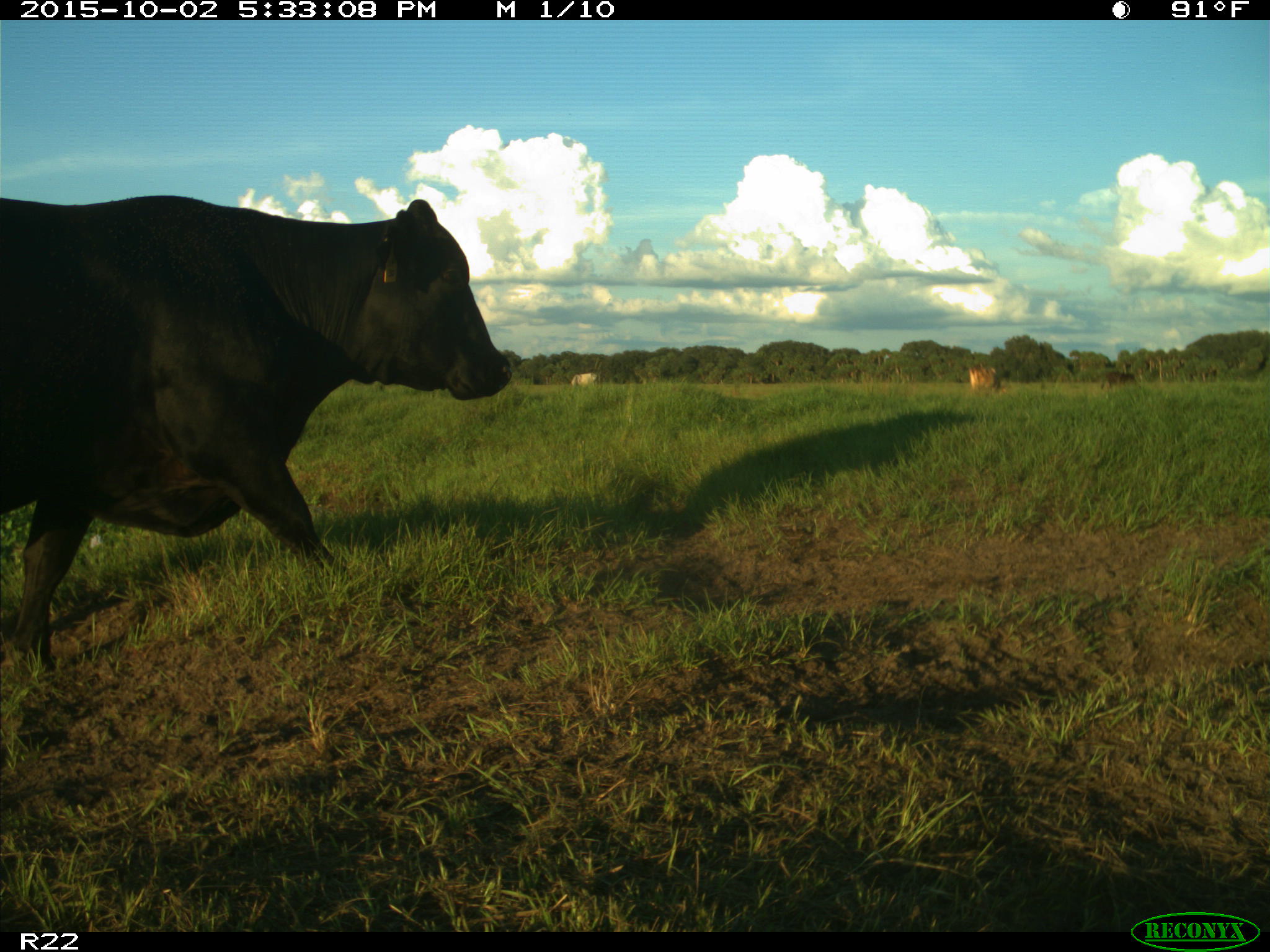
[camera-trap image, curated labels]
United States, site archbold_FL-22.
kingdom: Animalia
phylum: Chordata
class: Mammalia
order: Artiodactyla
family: Bovidae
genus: Bos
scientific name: Bos taurus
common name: domestic cow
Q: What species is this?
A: Bos taurus (domestic cow).